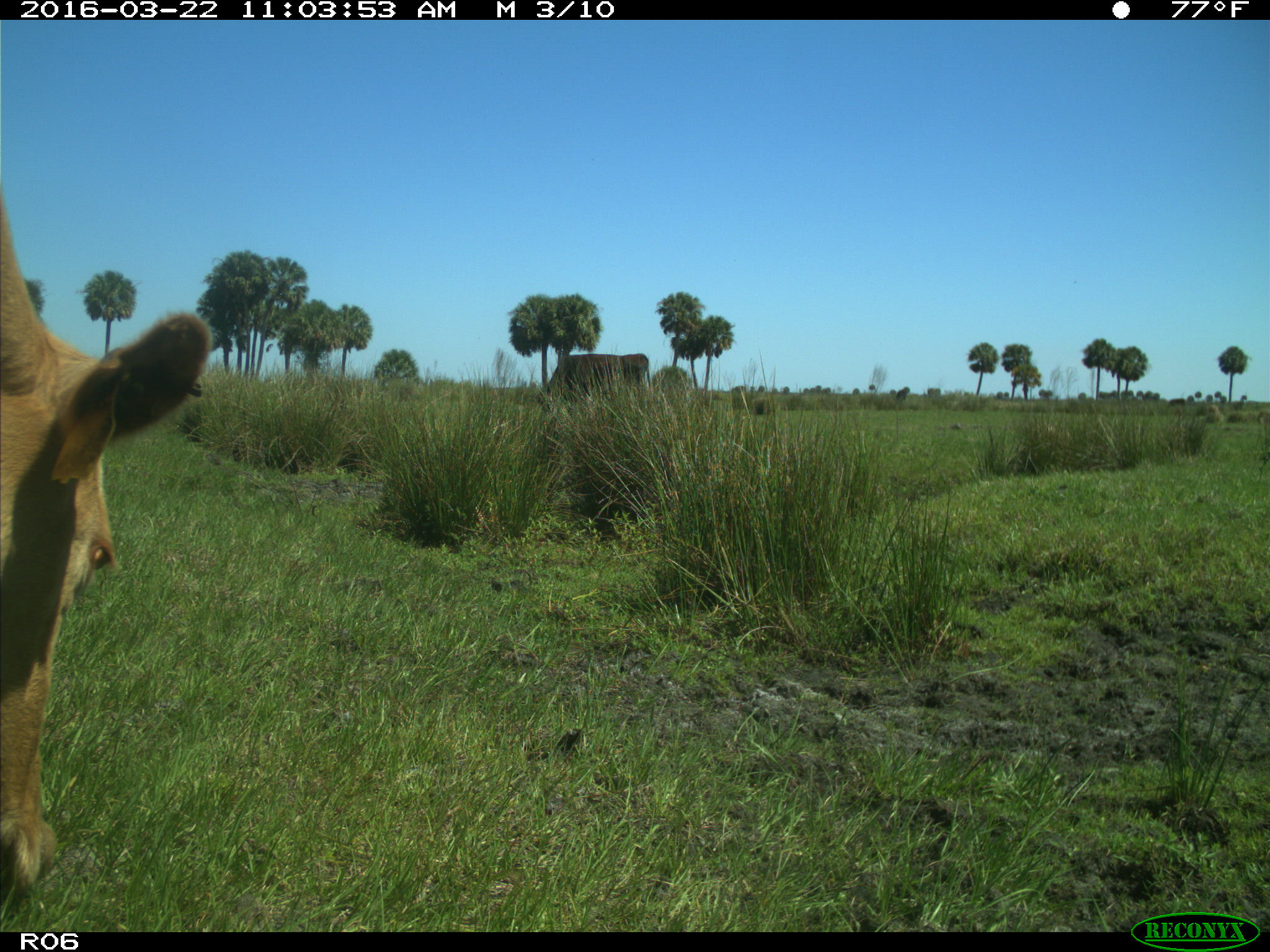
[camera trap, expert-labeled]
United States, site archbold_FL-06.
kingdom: Animalia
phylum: Chordata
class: Mammalia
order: Artiodactyla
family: Bovidae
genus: Bos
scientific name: Bos taurus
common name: domestic cow